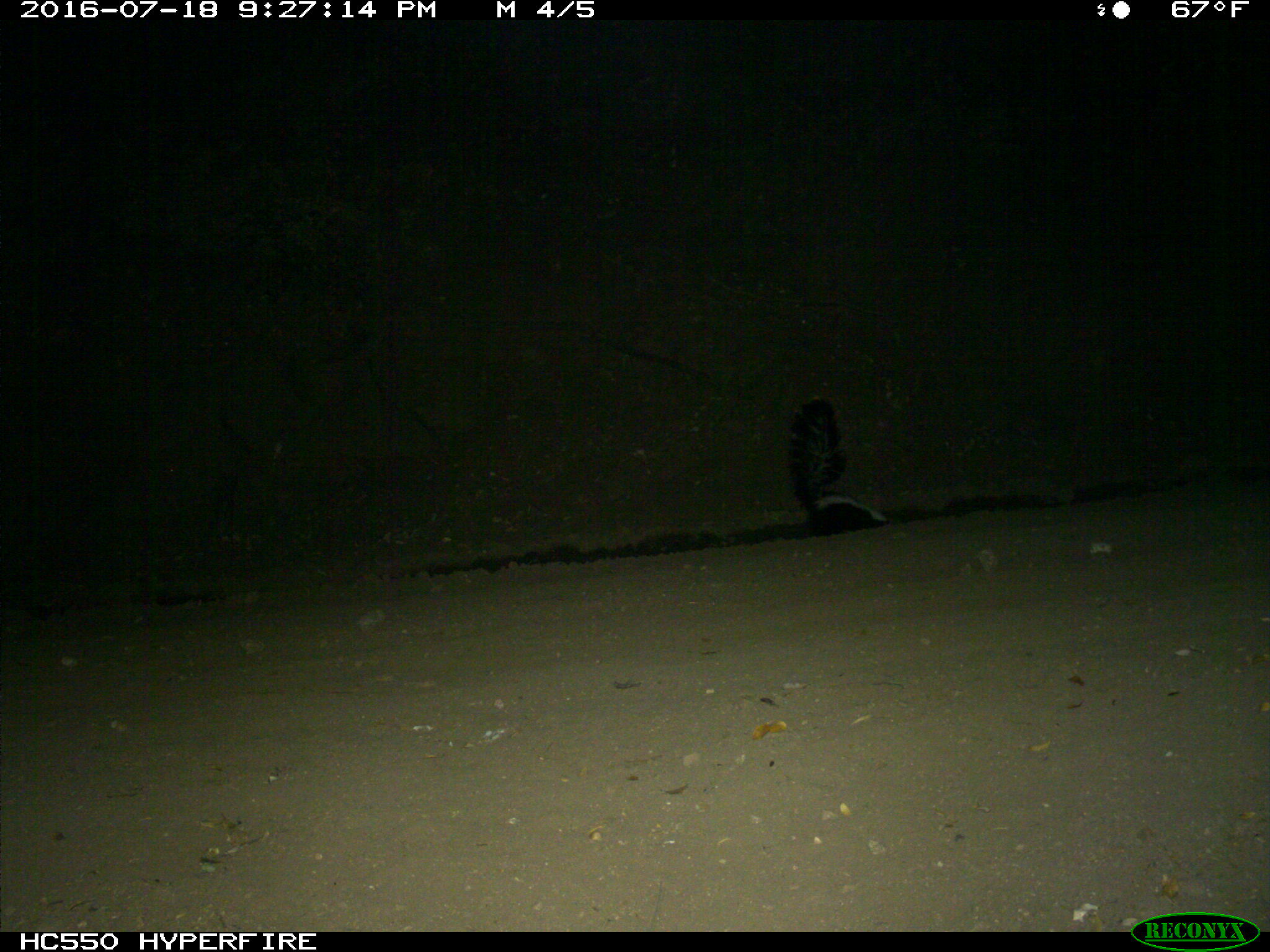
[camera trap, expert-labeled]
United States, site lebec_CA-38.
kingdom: Animalia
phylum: Chordata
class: Mammalia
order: Carnivora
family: Mephitidae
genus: Mephitis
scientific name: Mephitis mephitis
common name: striped skunk